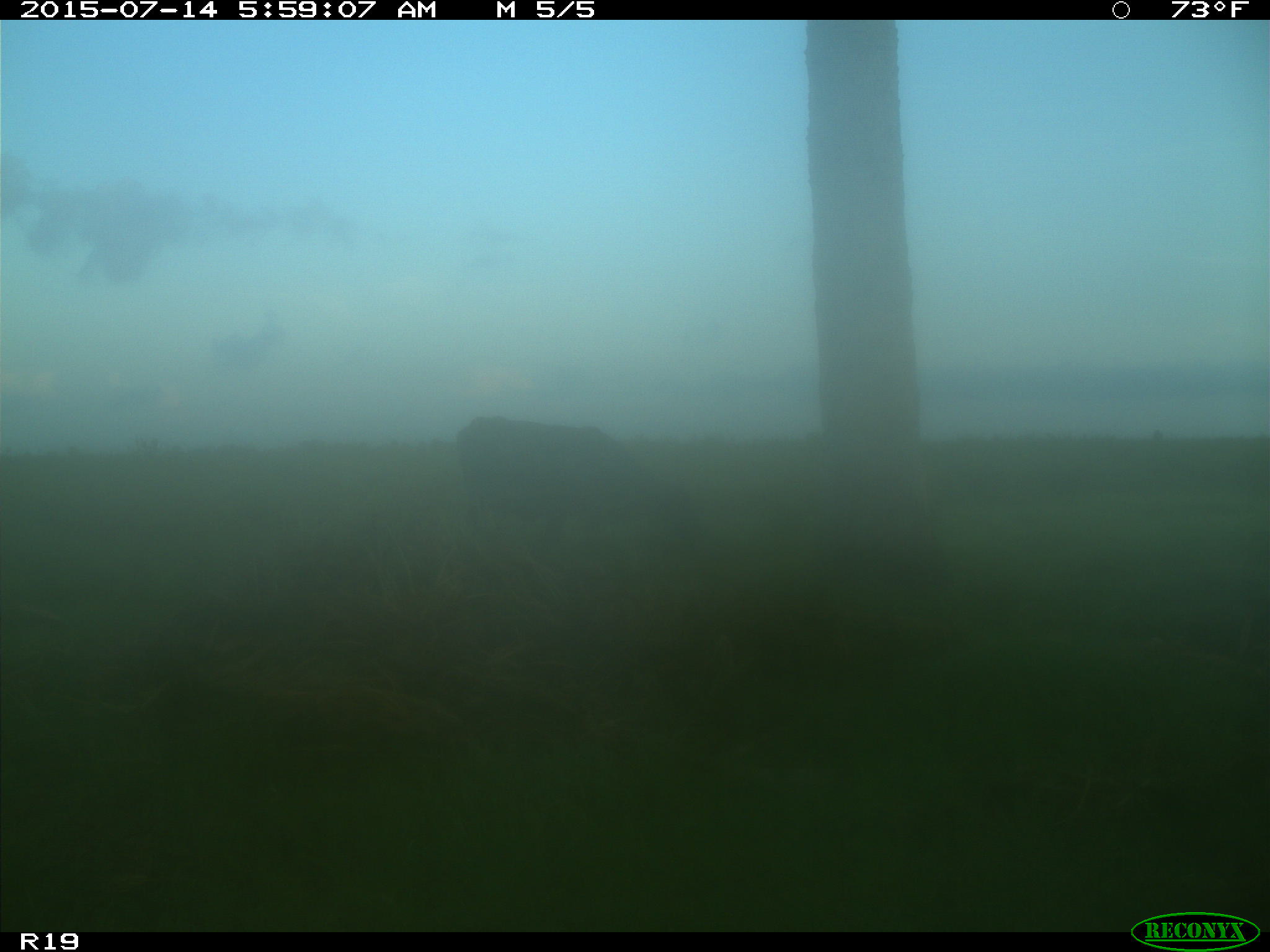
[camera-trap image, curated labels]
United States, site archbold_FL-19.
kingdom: Animalia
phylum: Chordata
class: Mammalia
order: Artiodactyla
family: Bovidae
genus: Bos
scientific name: Bos taurus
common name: domestic cow